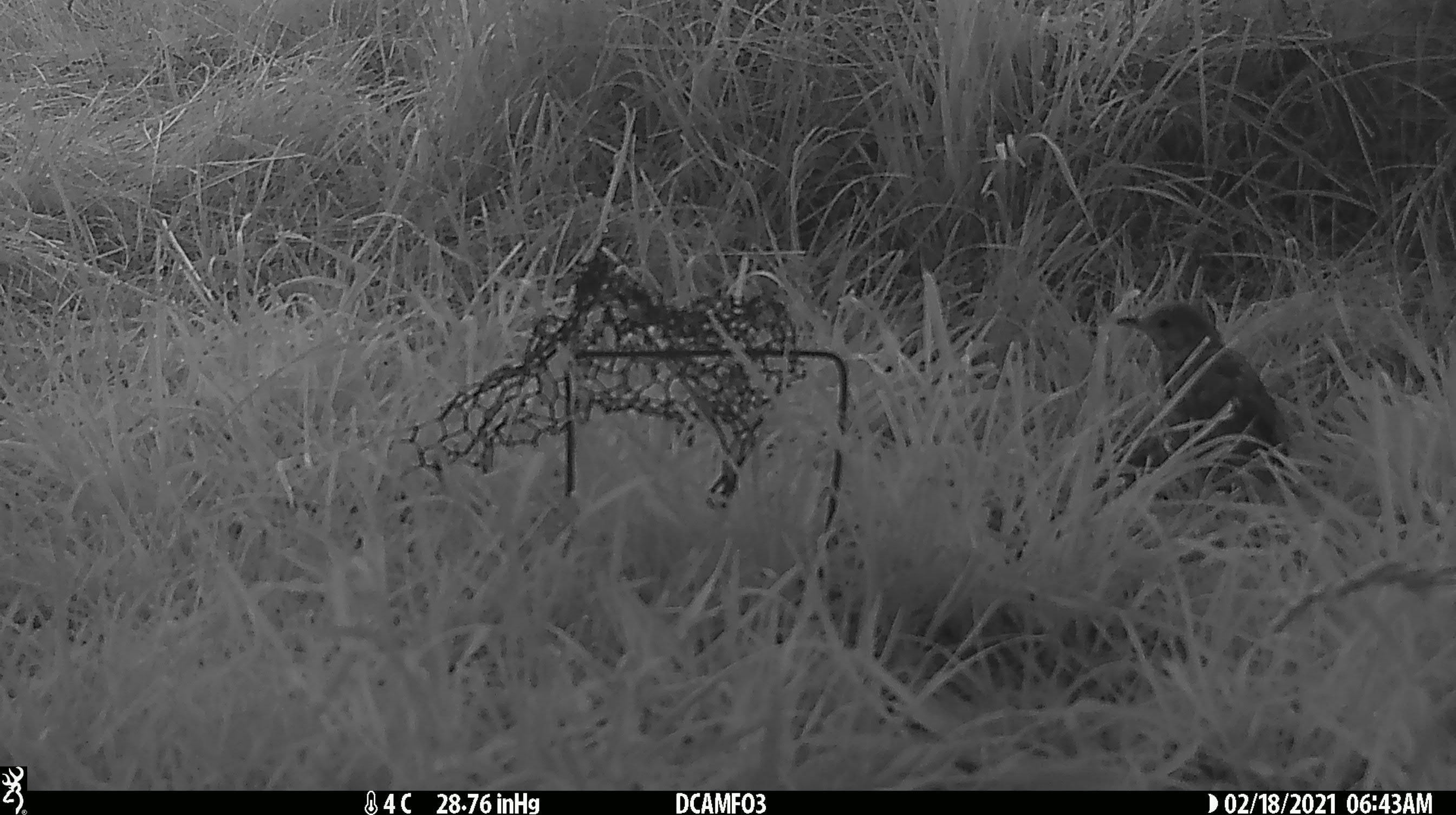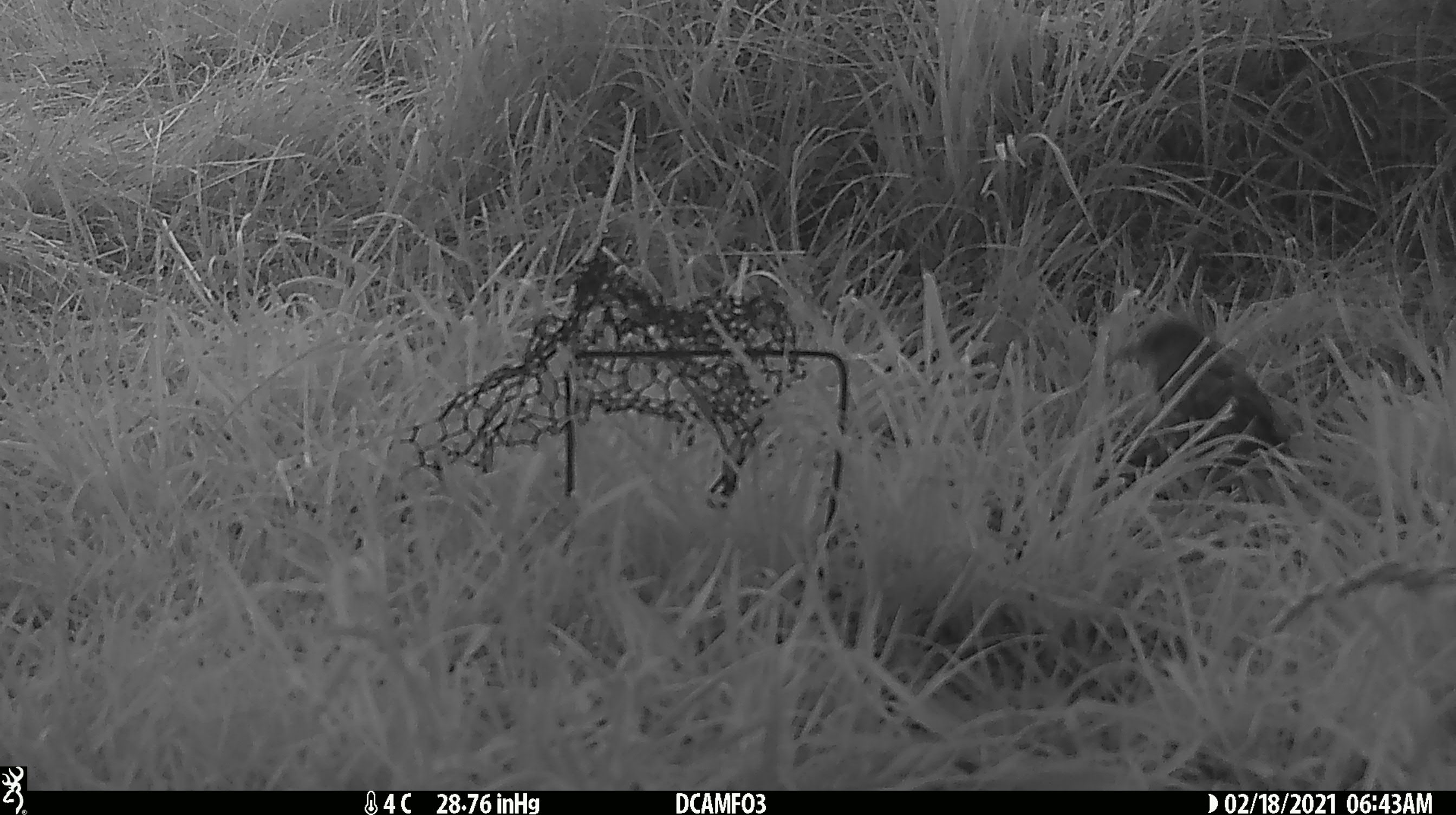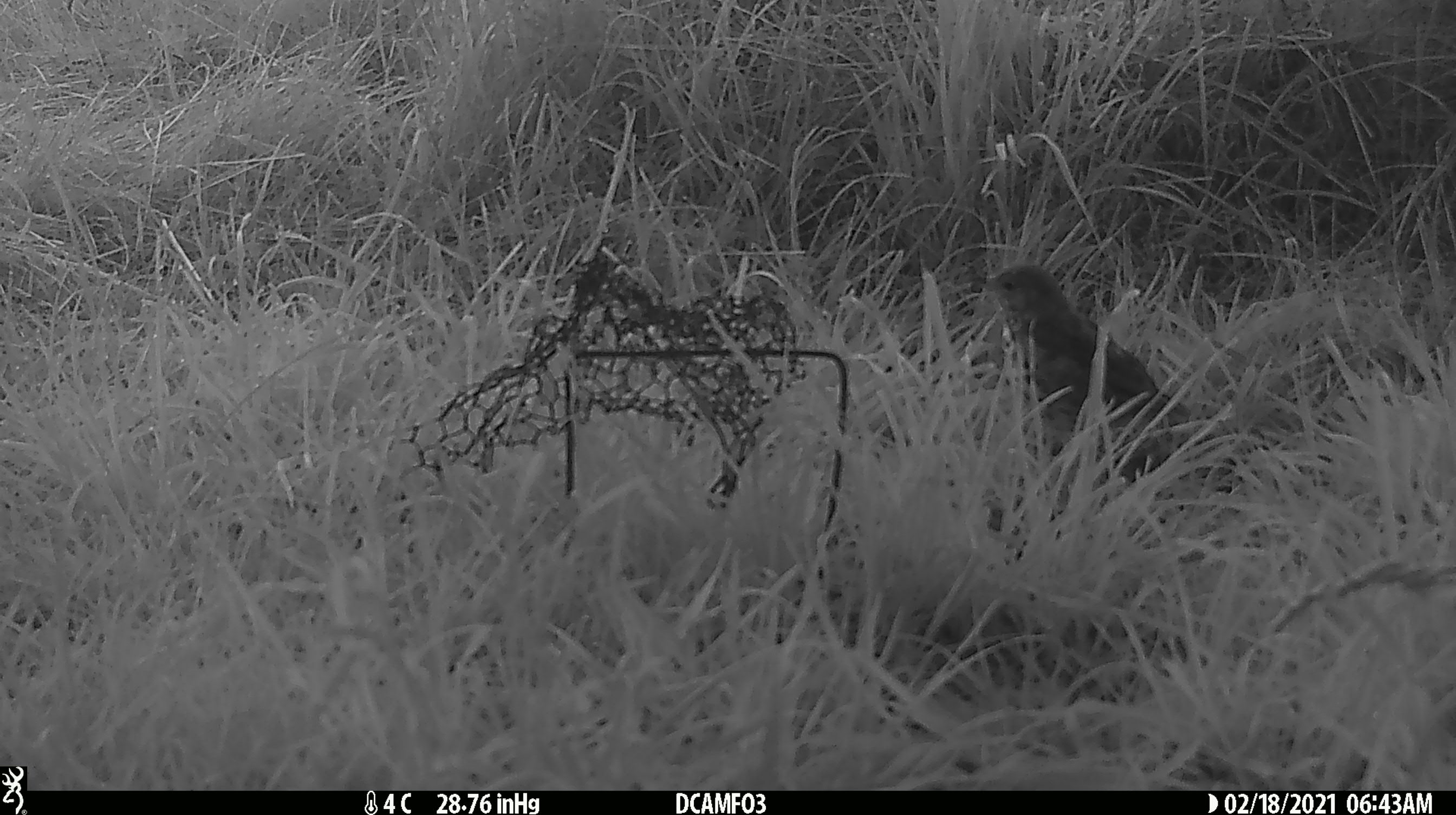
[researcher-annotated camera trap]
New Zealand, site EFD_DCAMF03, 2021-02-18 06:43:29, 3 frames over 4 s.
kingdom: Animalia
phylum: Chordata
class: Aves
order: Passeriformes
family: Turdidae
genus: Turdus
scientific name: Turdus philomelos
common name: song thrush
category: thrush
Thrush (song thrush) (Turdus philomelos).